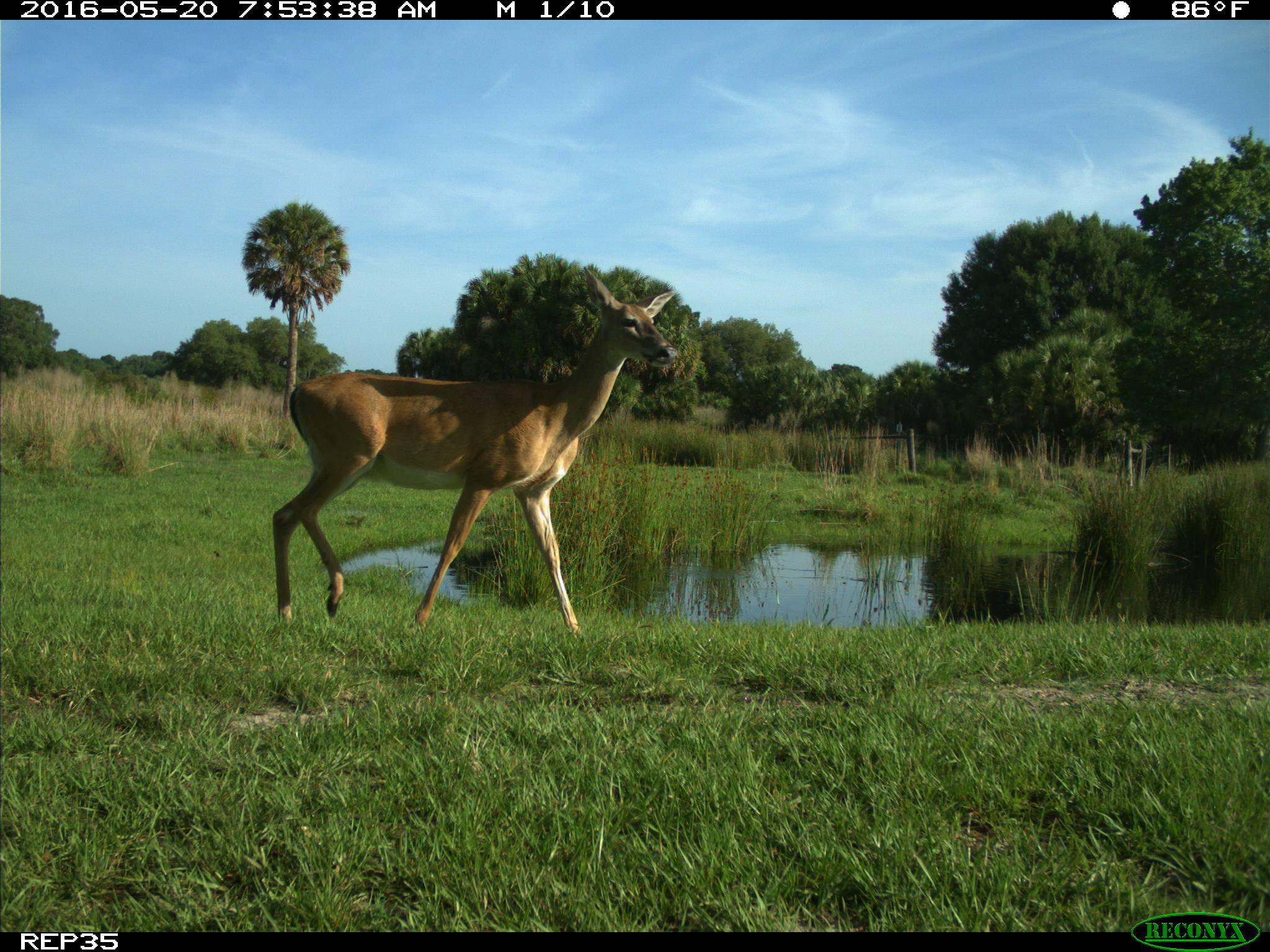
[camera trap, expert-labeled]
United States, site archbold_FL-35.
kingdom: Animalia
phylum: Chordata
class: Mammalia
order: Artiodactyla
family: Cervidae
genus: Odocoileus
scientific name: Odocoileus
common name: deer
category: unidentified deer